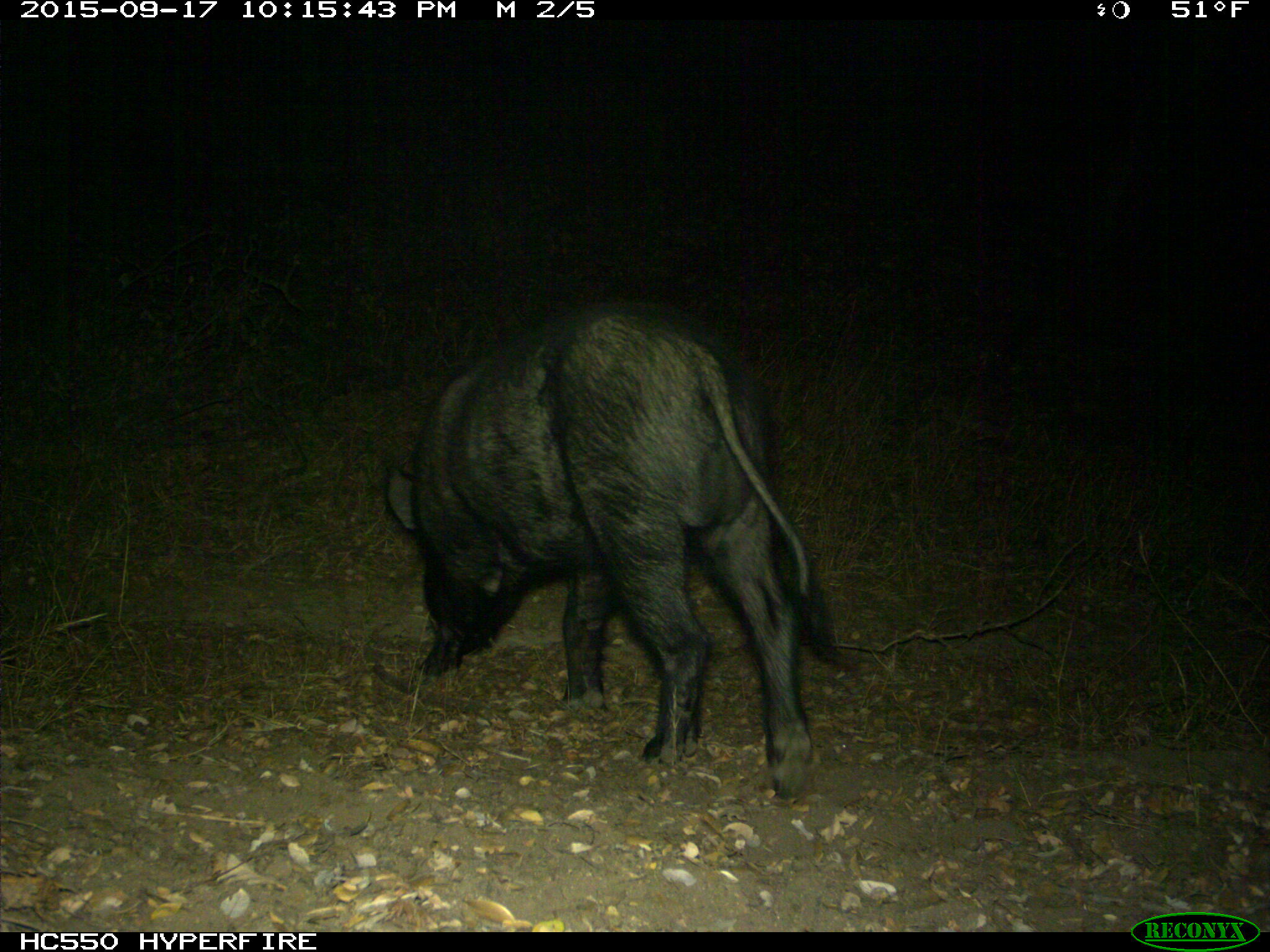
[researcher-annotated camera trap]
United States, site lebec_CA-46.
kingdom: Animalia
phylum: Chordata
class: Mammalia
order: Artiodactyla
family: Suidae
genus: Sus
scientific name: Sus scrofa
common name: wild boar